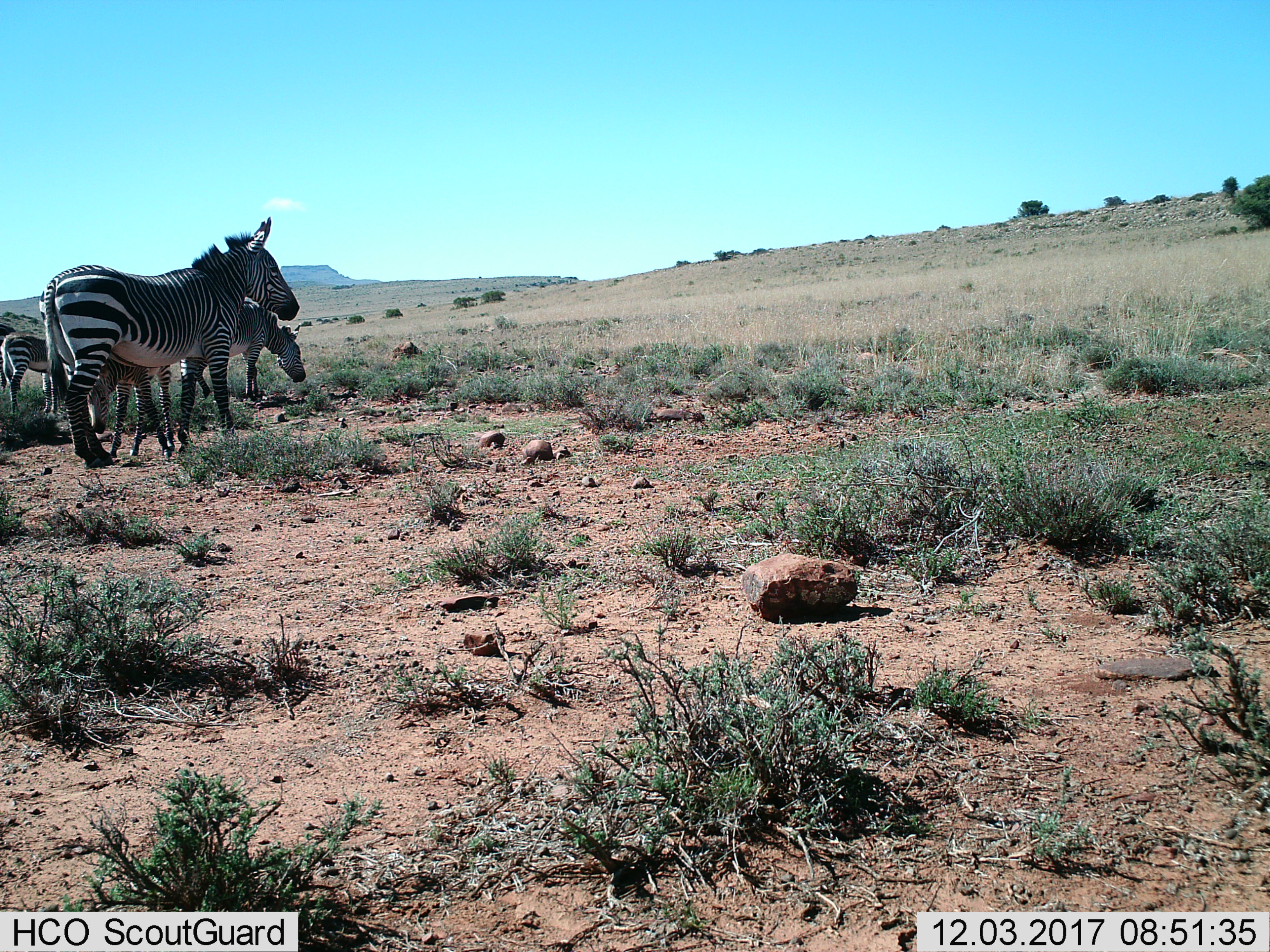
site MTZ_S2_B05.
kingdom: Animalia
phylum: Chordata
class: Mammalia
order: Perissodactyla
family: Equidae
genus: Equus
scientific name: Equus zebra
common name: mountain zebra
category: zebramountain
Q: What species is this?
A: Zebramountain (mountain zebra) (Equus zebra).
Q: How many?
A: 4.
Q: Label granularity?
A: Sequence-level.